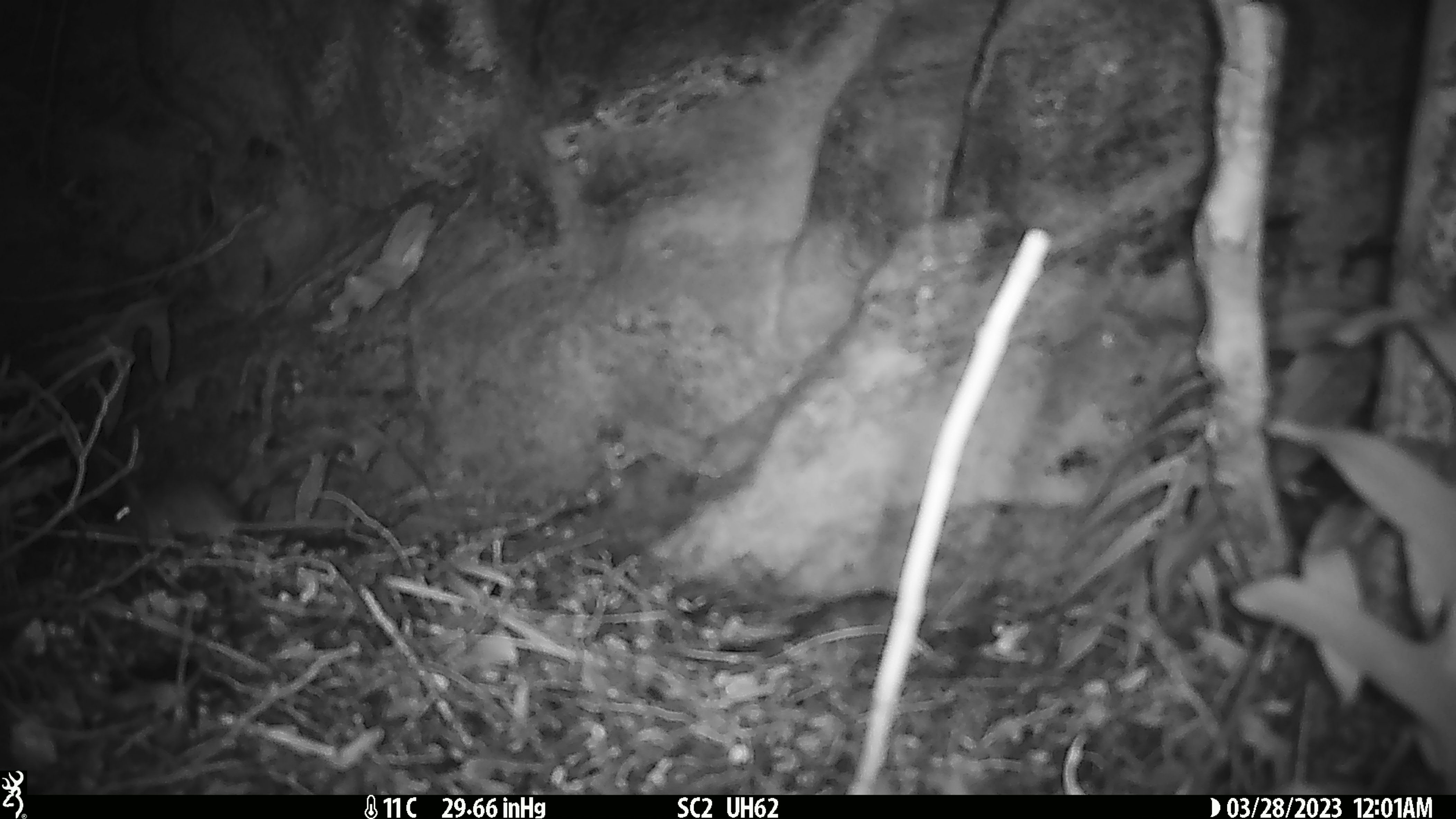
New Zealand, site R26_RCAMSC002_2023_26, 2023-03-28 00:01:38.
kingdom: Animalia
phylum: Chordata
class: Mammalia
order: Rodentia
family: Muridae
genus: Mus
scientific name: Mus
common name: mouse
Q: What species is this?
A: Mouse (Mus).